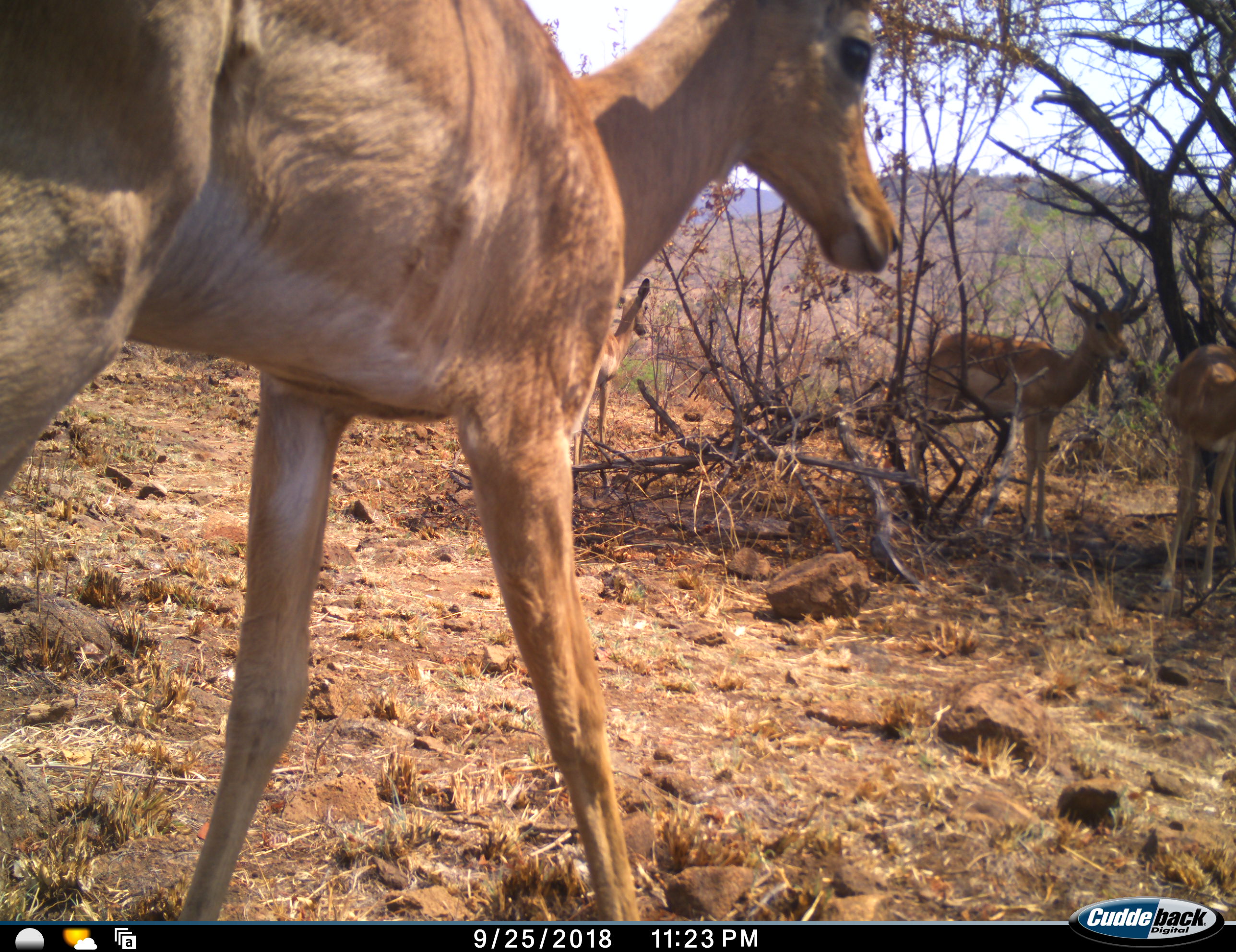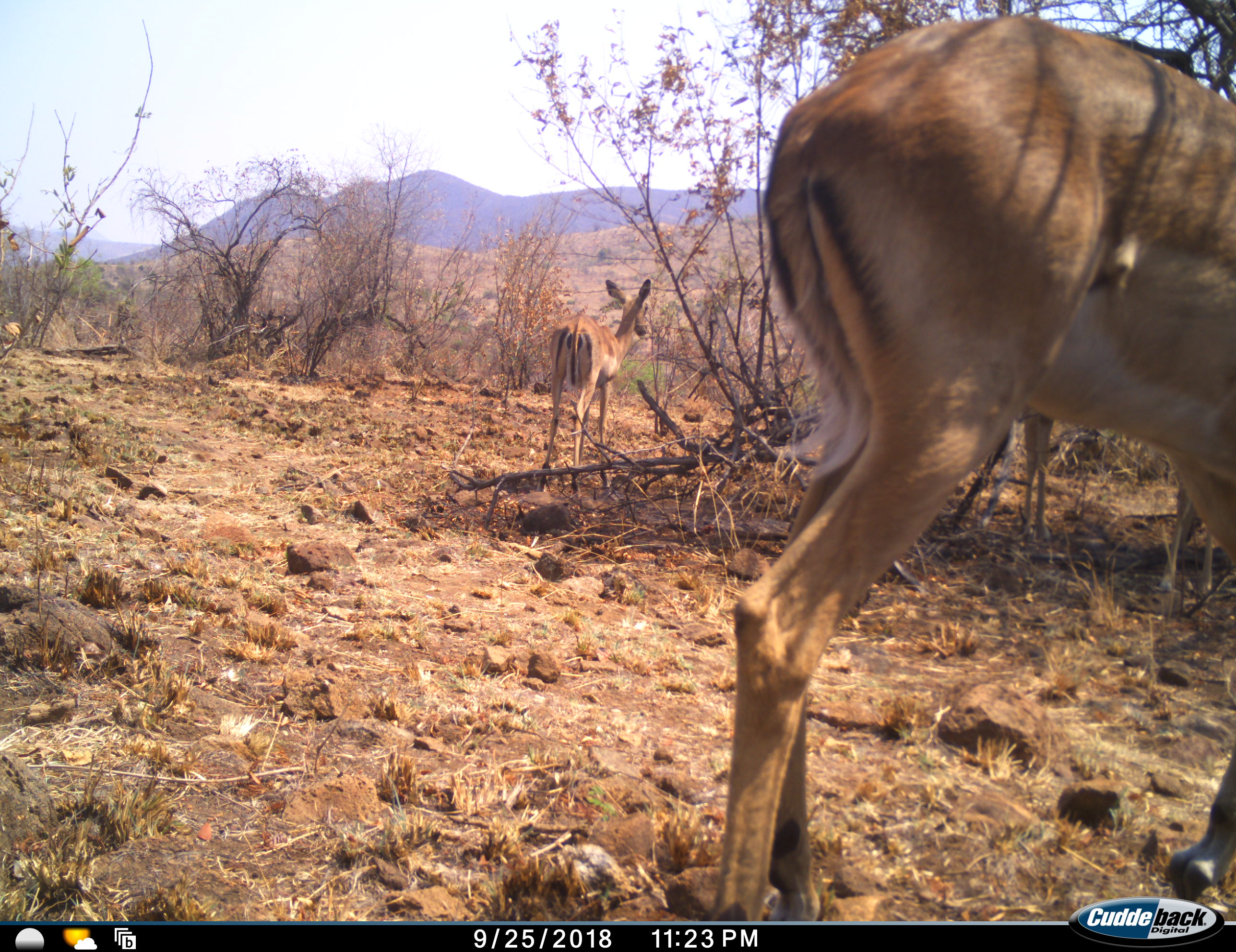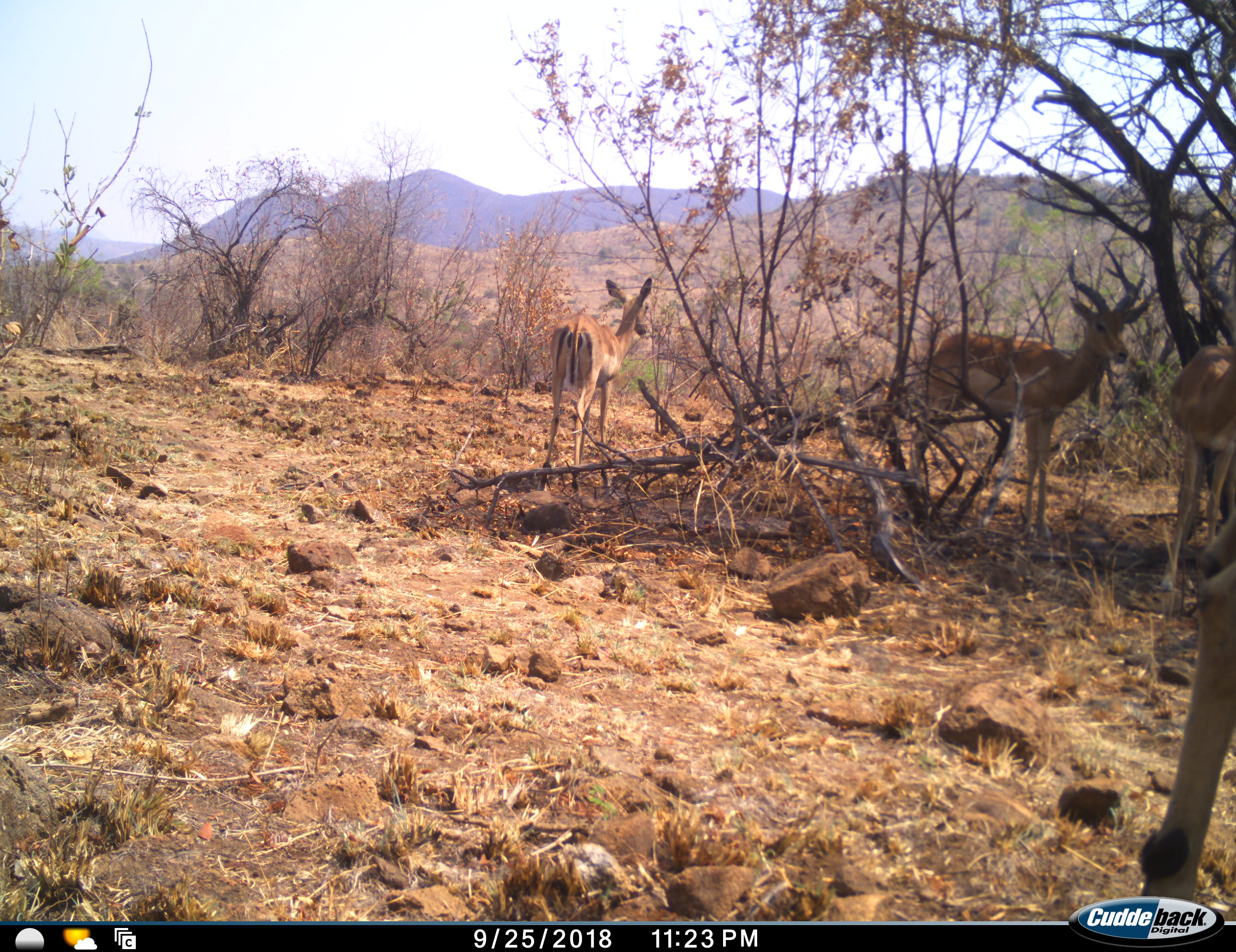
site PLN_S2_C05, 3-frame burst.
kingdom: Animalia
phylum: Chordata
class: Mammalia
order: Artiodactyla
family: Bovidae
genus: Aepyceros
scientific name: Aepyceros melampus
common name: impala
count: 4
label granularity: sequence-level